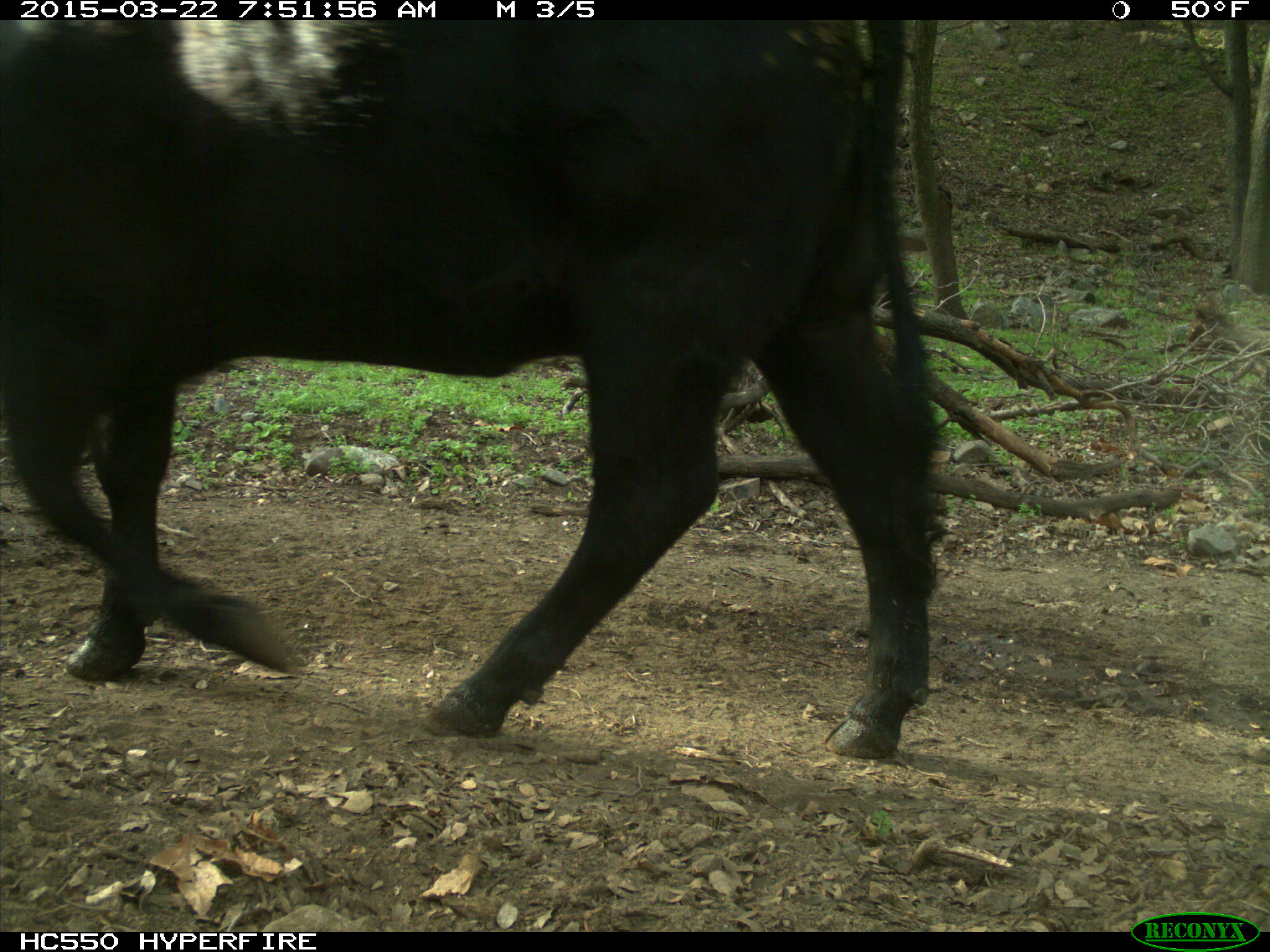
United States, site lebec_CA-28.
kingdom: Animalia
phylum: Chordata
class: Mammalia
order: Artiodactyla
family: Bovidae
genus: Bos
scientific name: Bos taurus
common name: domestic cow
Bos taurus (domestic cow).